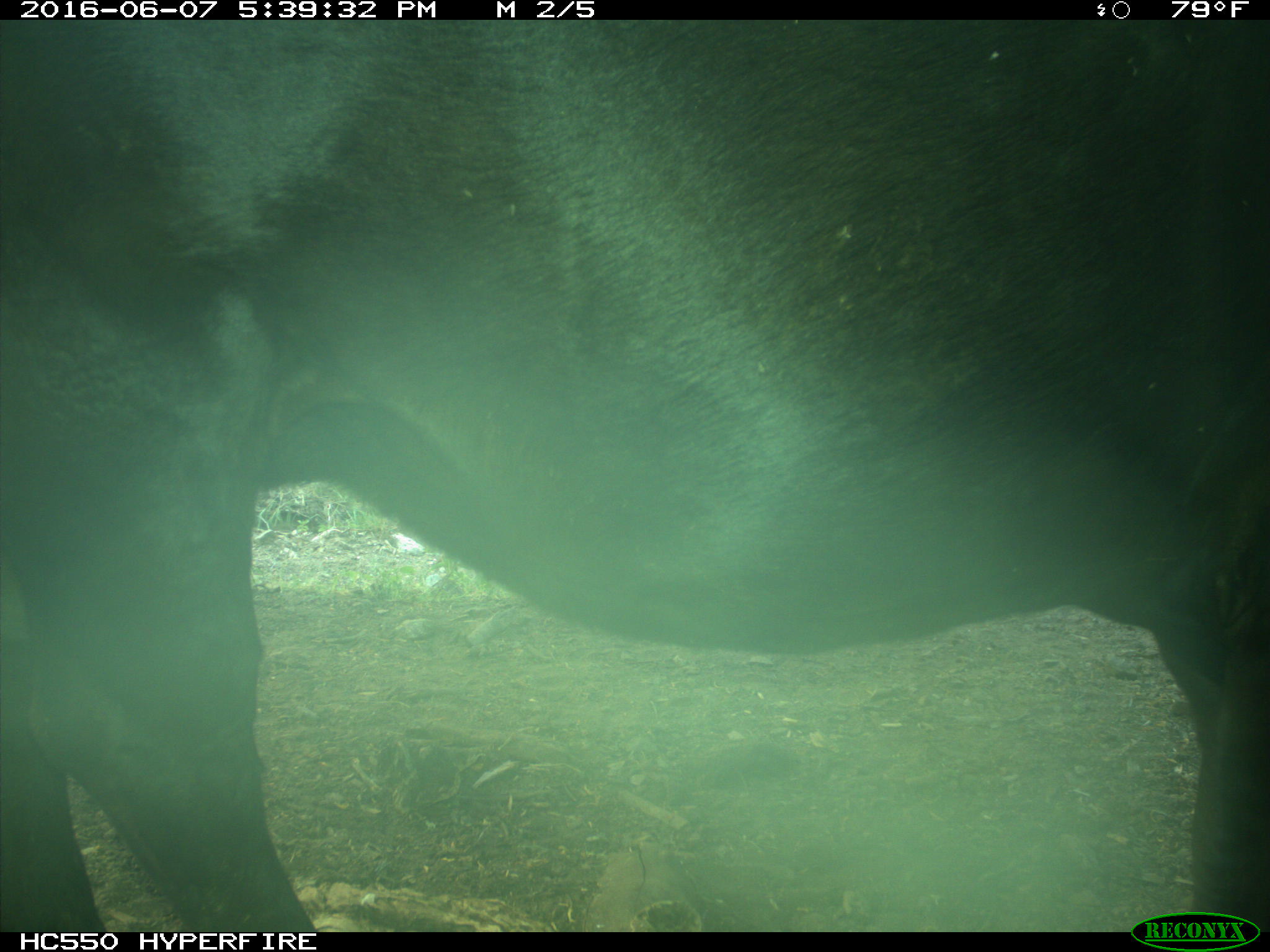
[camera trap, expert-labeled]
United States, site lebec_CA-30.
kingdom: Animalia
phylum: Chordata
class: Mammalia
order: Artiodactyla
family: Bovidae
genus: Bos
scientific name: Bos taurus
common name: domestic cow